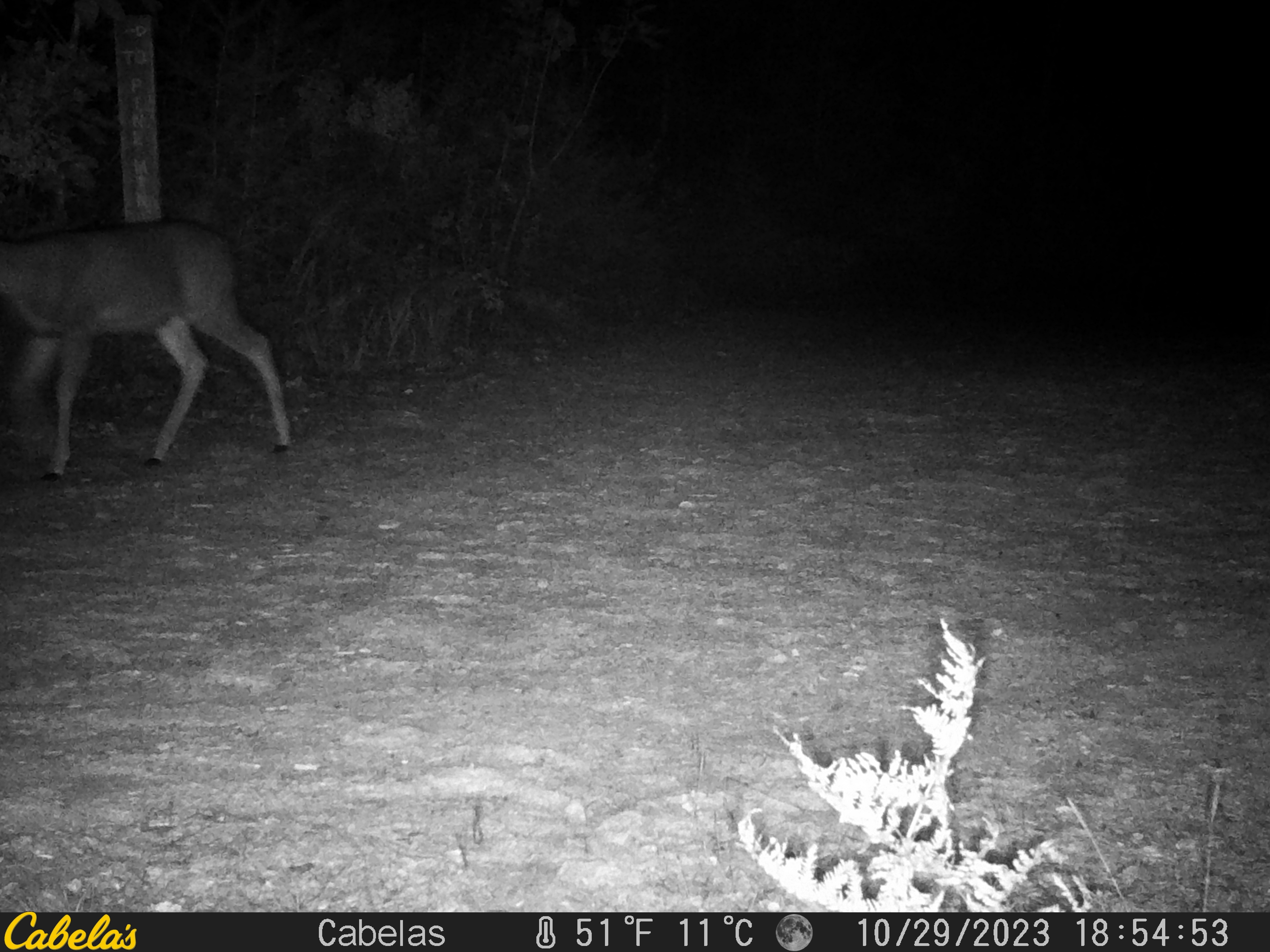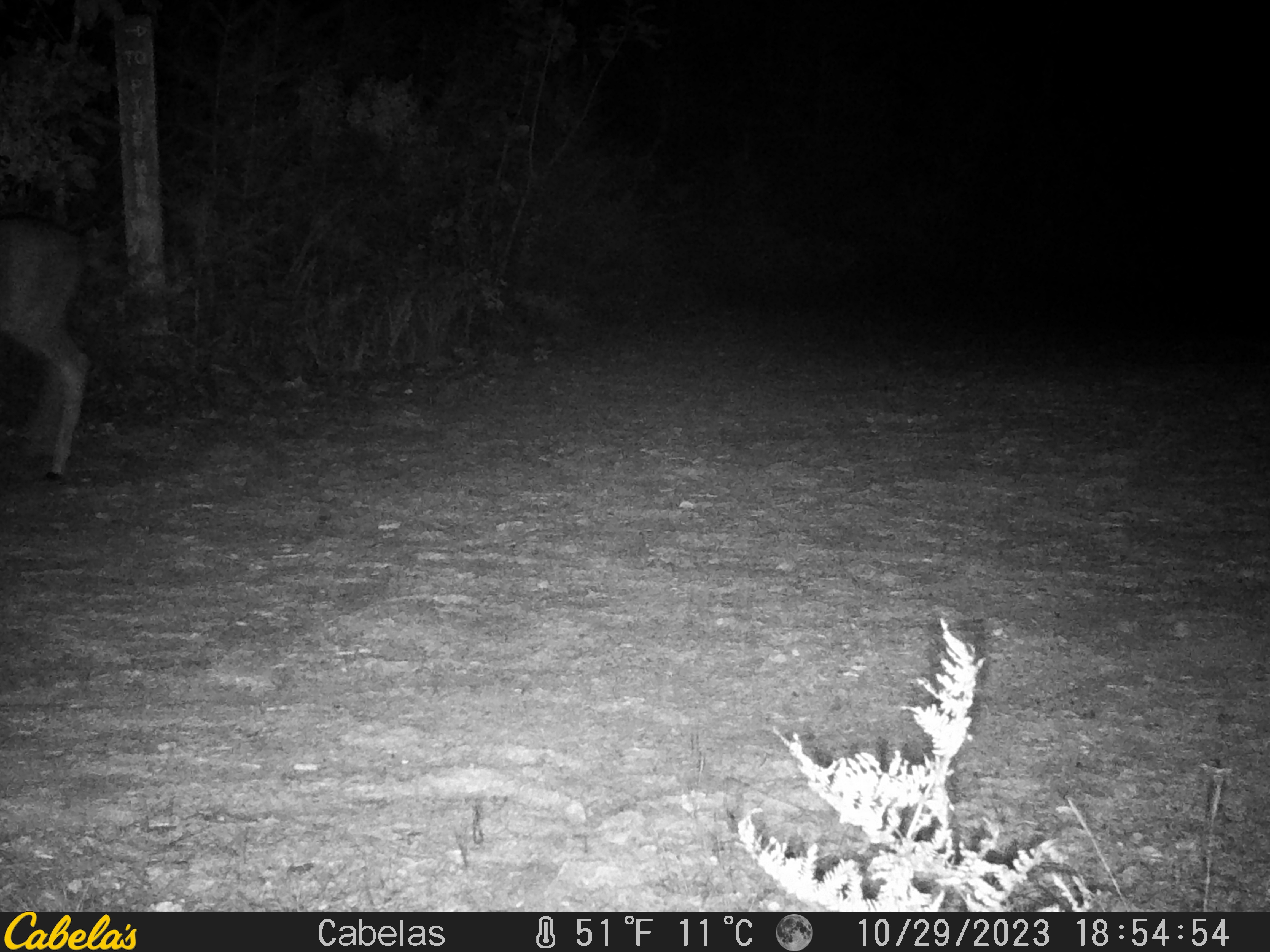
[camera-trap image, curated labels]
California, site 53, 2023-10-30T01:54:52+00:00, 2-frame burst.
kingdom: Animalia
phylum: Chordata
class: Mammalia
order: Artiodactyla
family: Cervidae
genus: Odocoileus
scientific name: Odocoileus hemionus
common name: mule deer